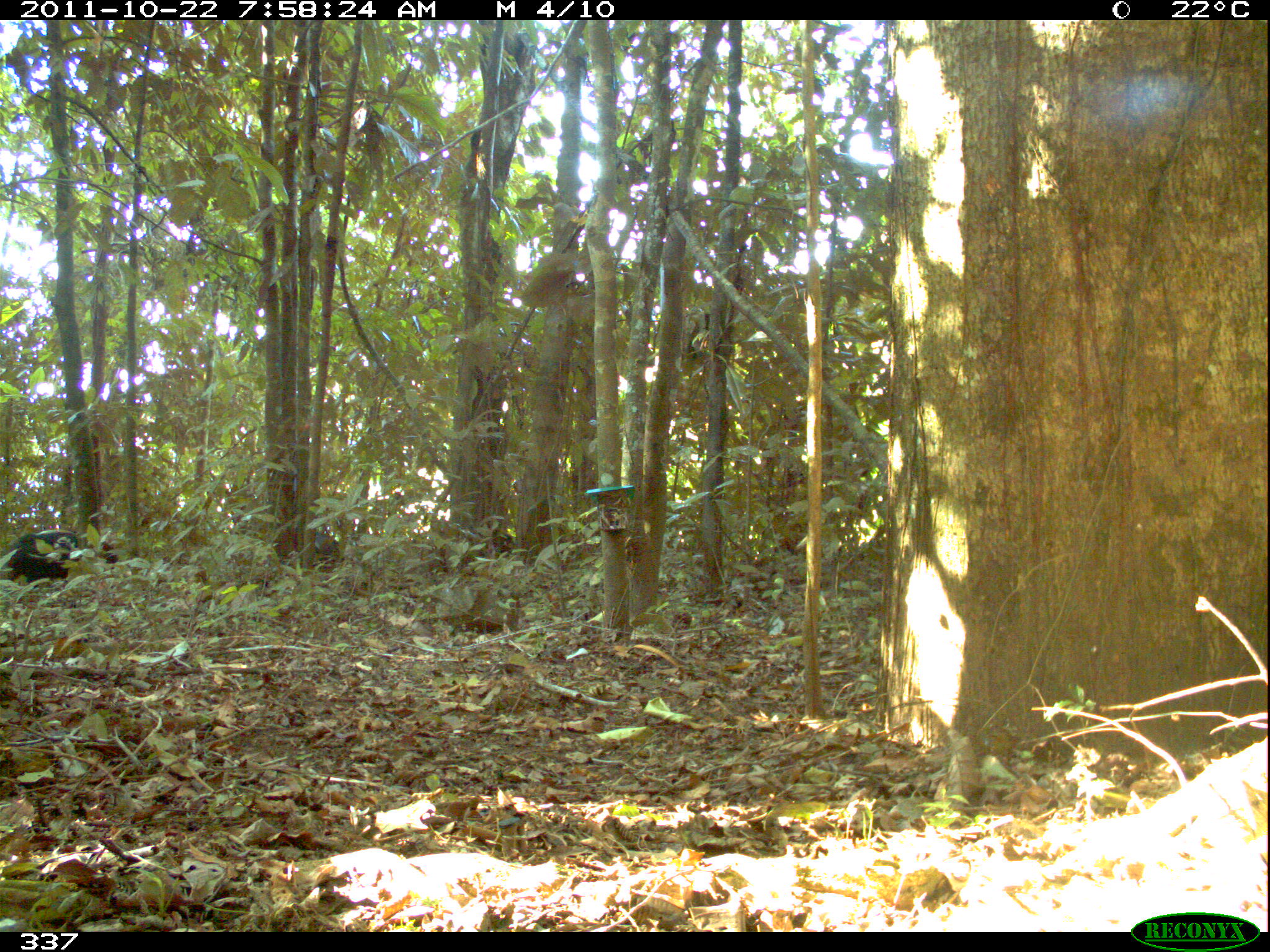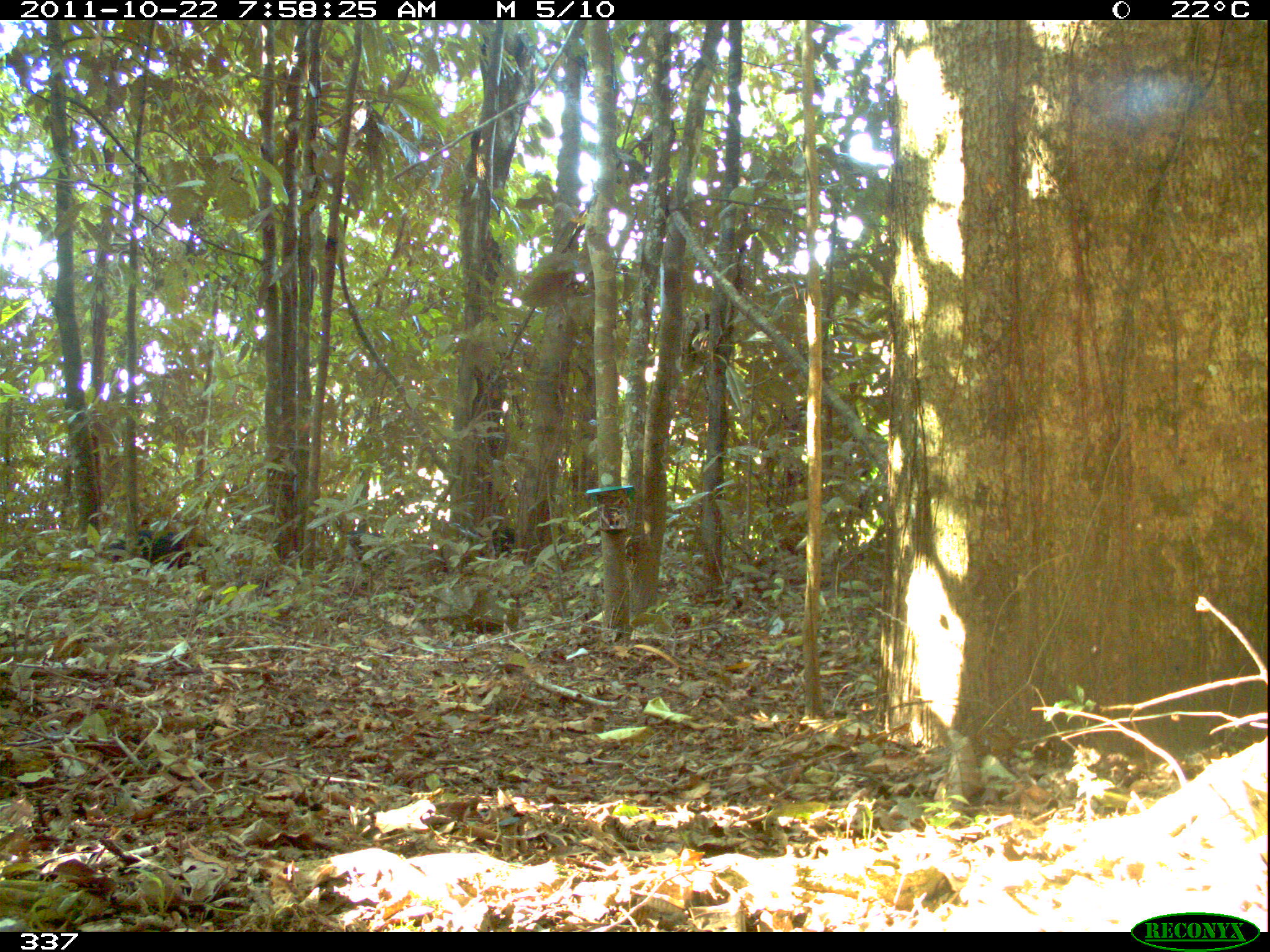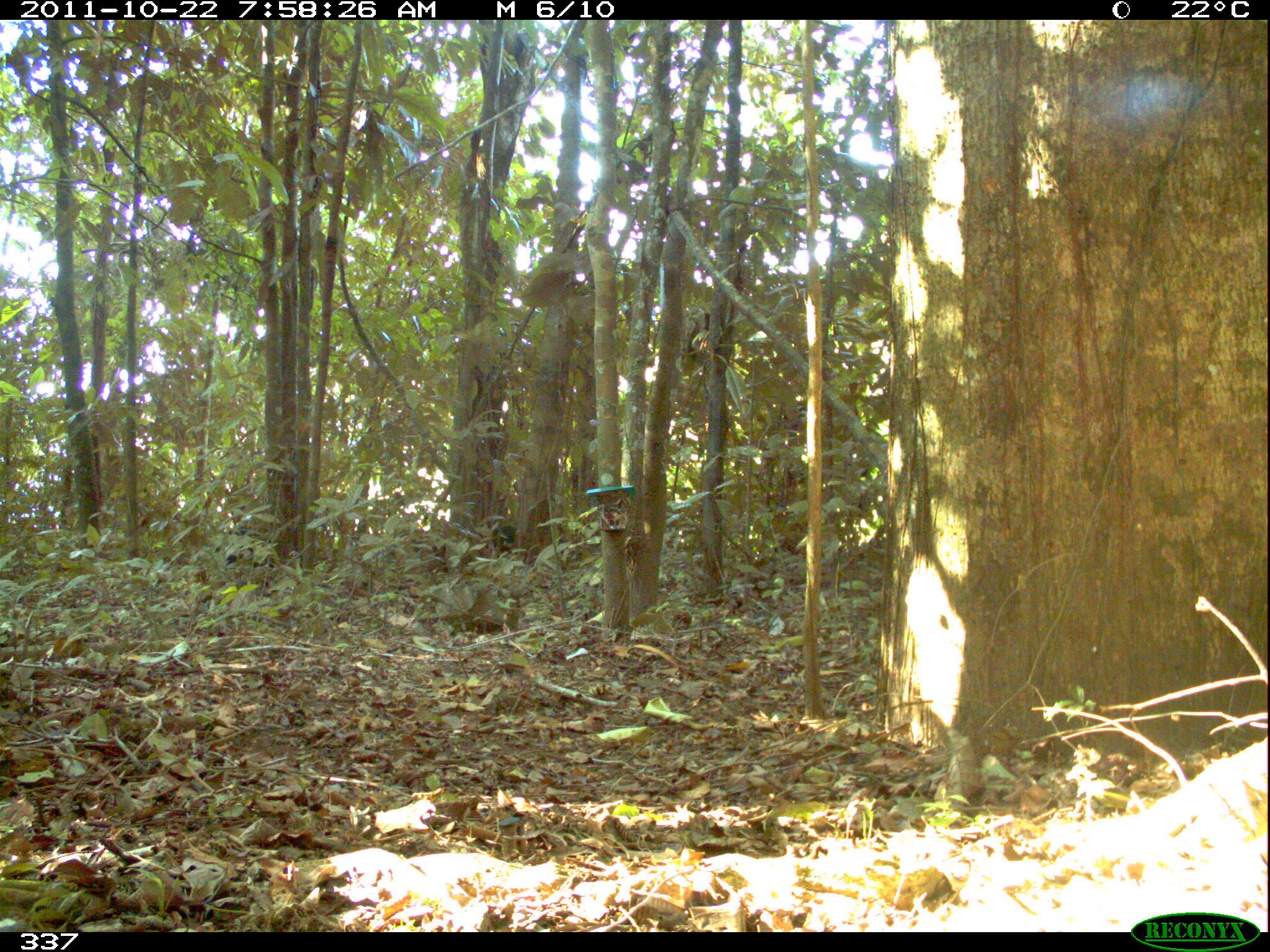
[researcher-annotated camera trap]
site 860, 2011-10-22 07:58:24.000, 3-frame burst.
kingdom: Animalia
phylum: Chordata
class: Mammalia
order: Artiodactyla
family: Tayassuidae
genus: Tayassu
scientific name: Tayassu pecari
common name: white-lipped peccary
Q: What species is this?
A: Tayassu pecari (white-lipped peccary).